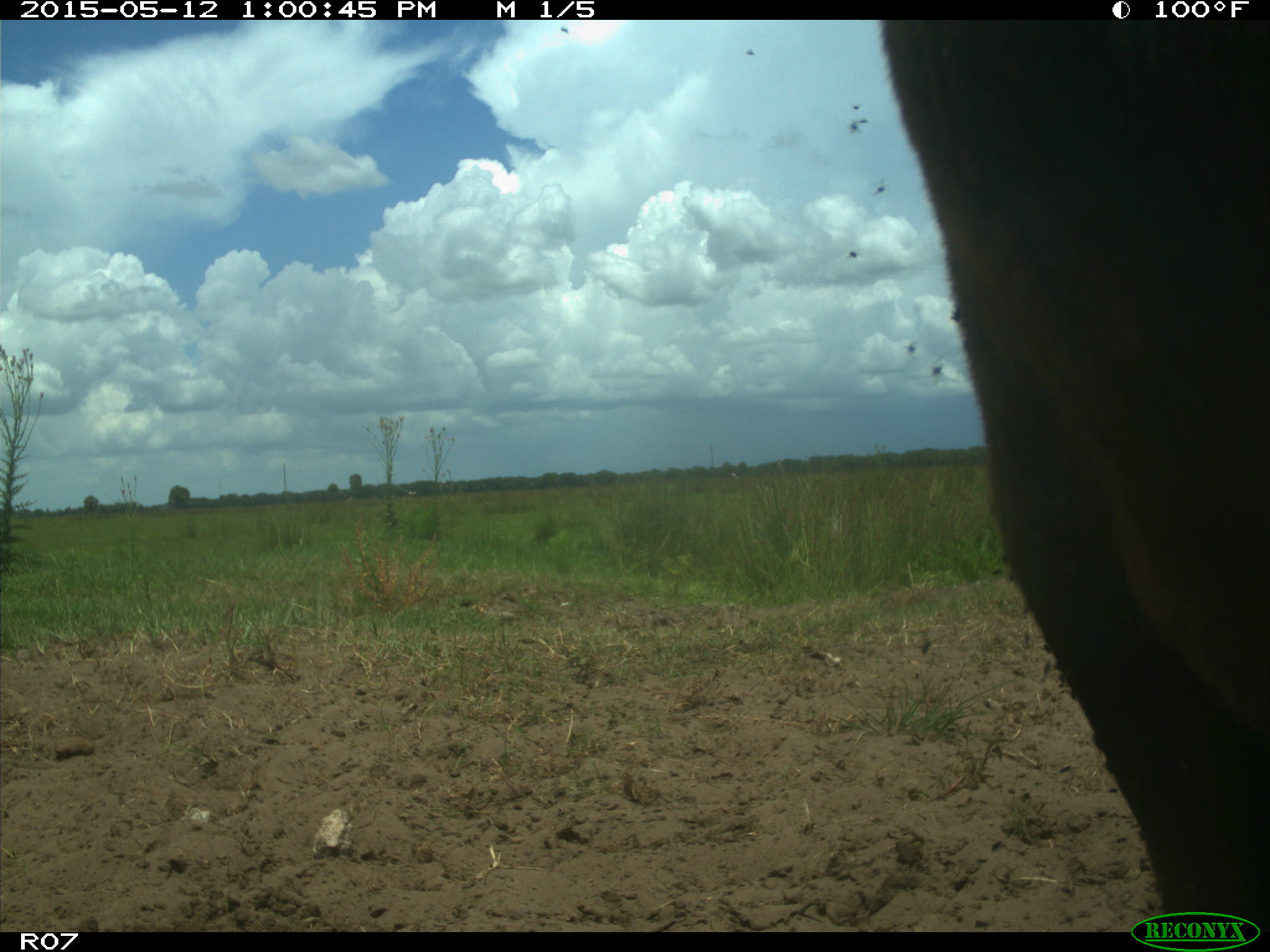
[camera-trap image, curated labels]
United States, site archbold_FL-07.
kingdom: Animalia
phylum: Chordata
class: Mammalia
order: Artiodactyla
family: Bovidae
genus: Bos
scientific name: Bos taurus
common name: domestic cow